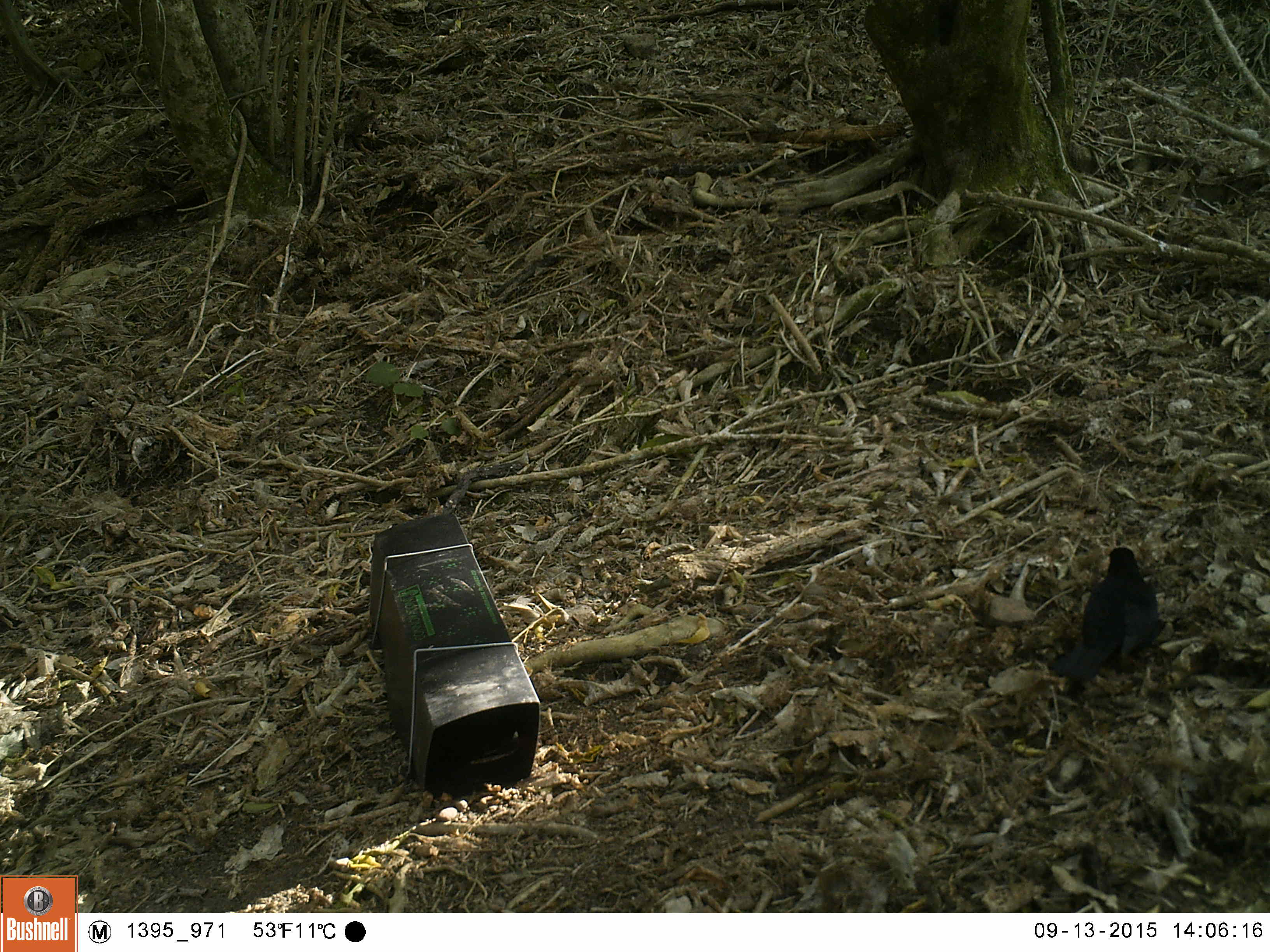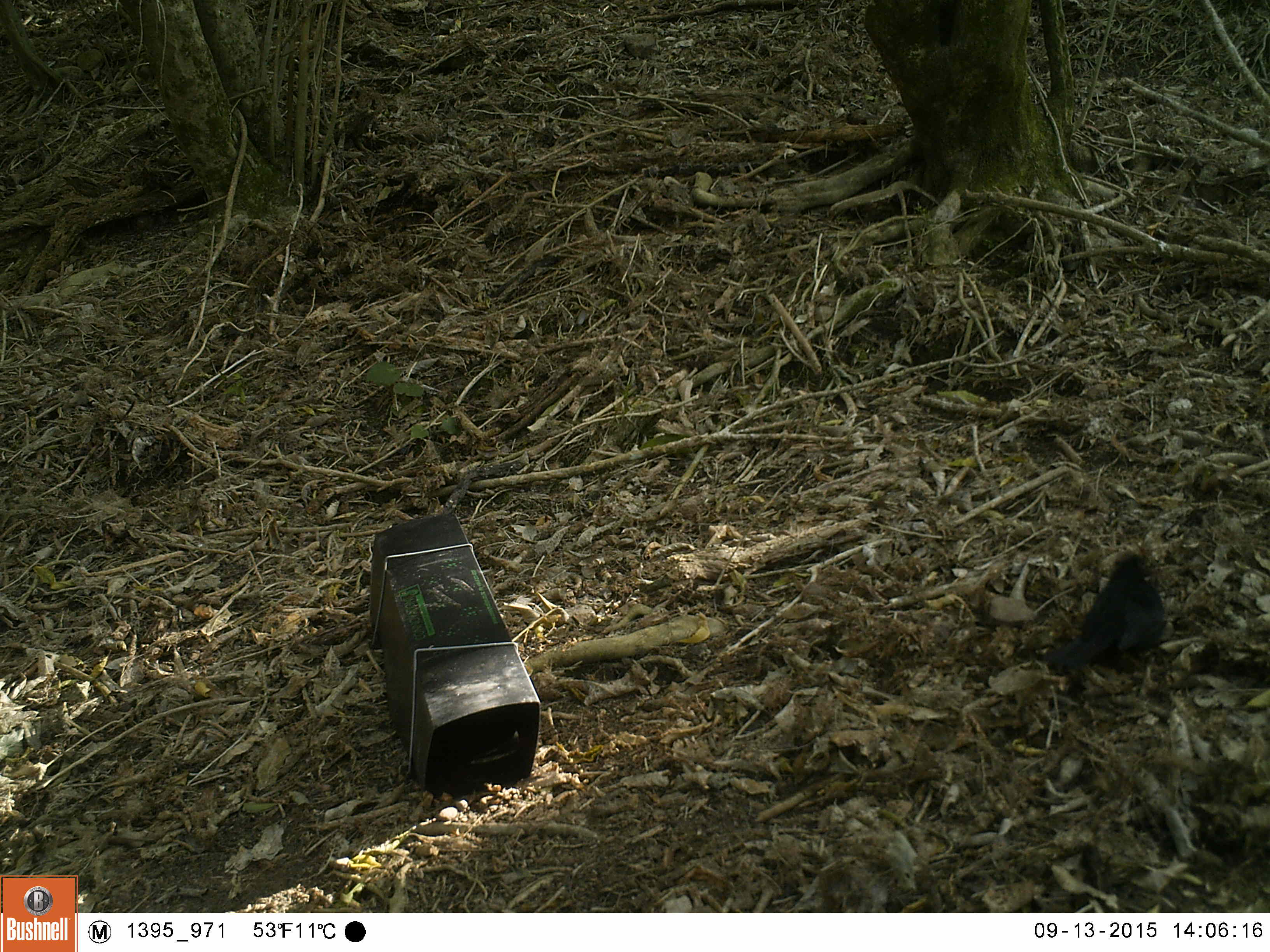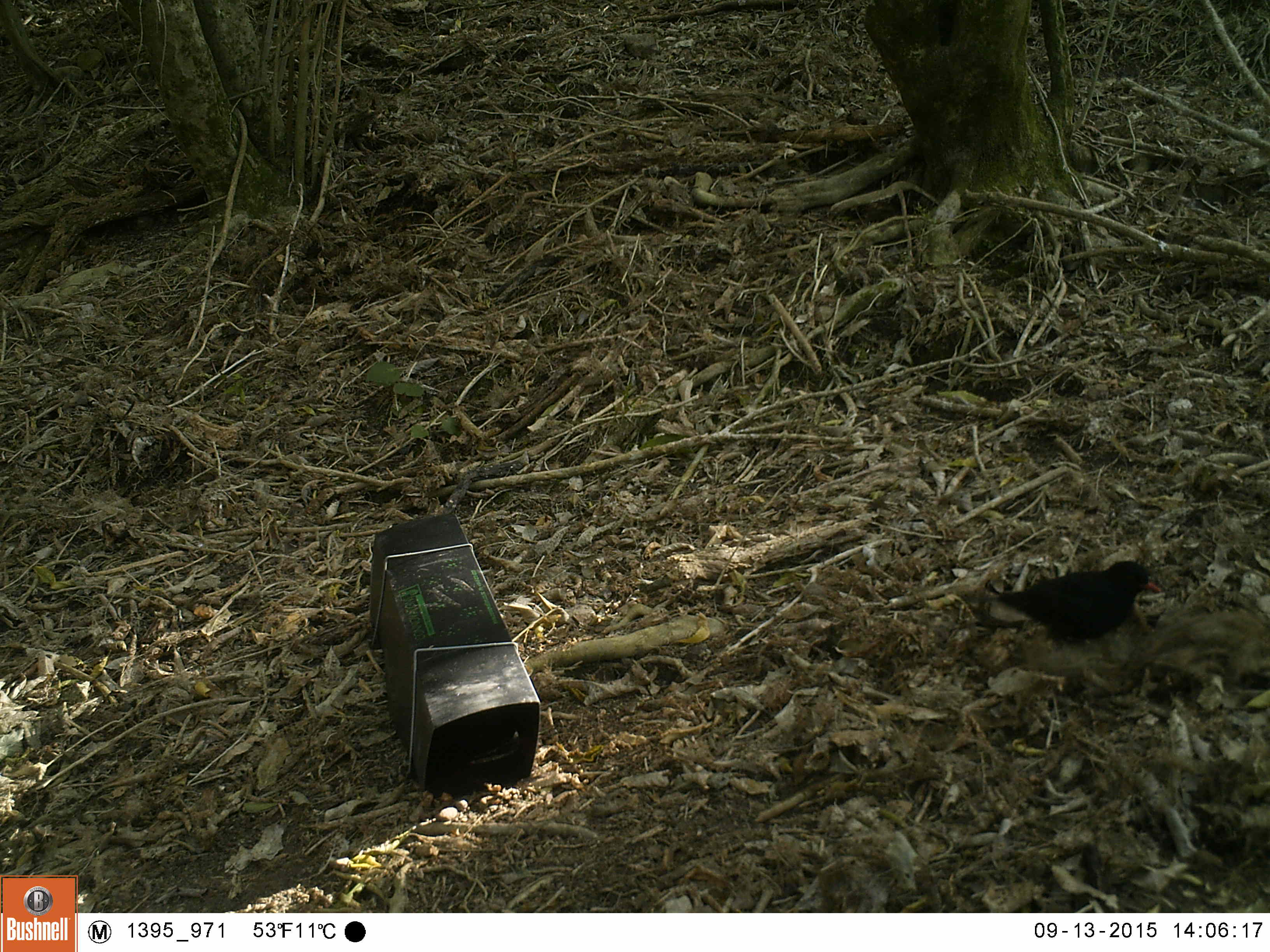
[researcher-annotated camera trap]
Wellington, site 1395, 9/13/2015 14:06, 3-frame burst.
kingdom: Animalia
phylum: Chordata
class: Aves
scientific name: Aves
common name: bird